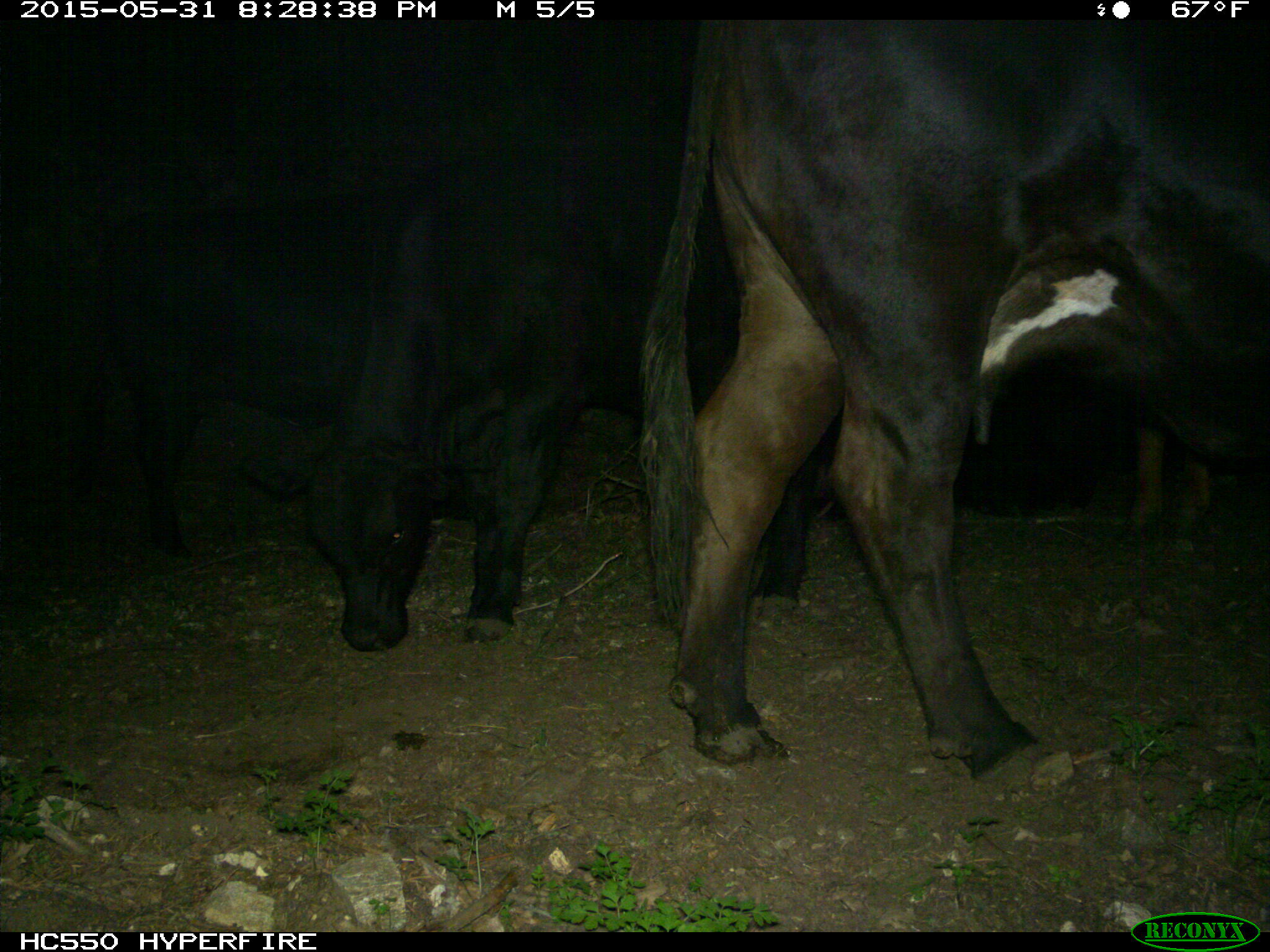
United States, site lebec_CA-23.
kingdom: Animalia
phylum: Chordata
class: Mammalia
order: Artiodactyla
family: Bovidae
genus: Bos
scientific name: Bos taurus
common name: domestic cow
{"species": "Bos taurus (domestic cow)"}